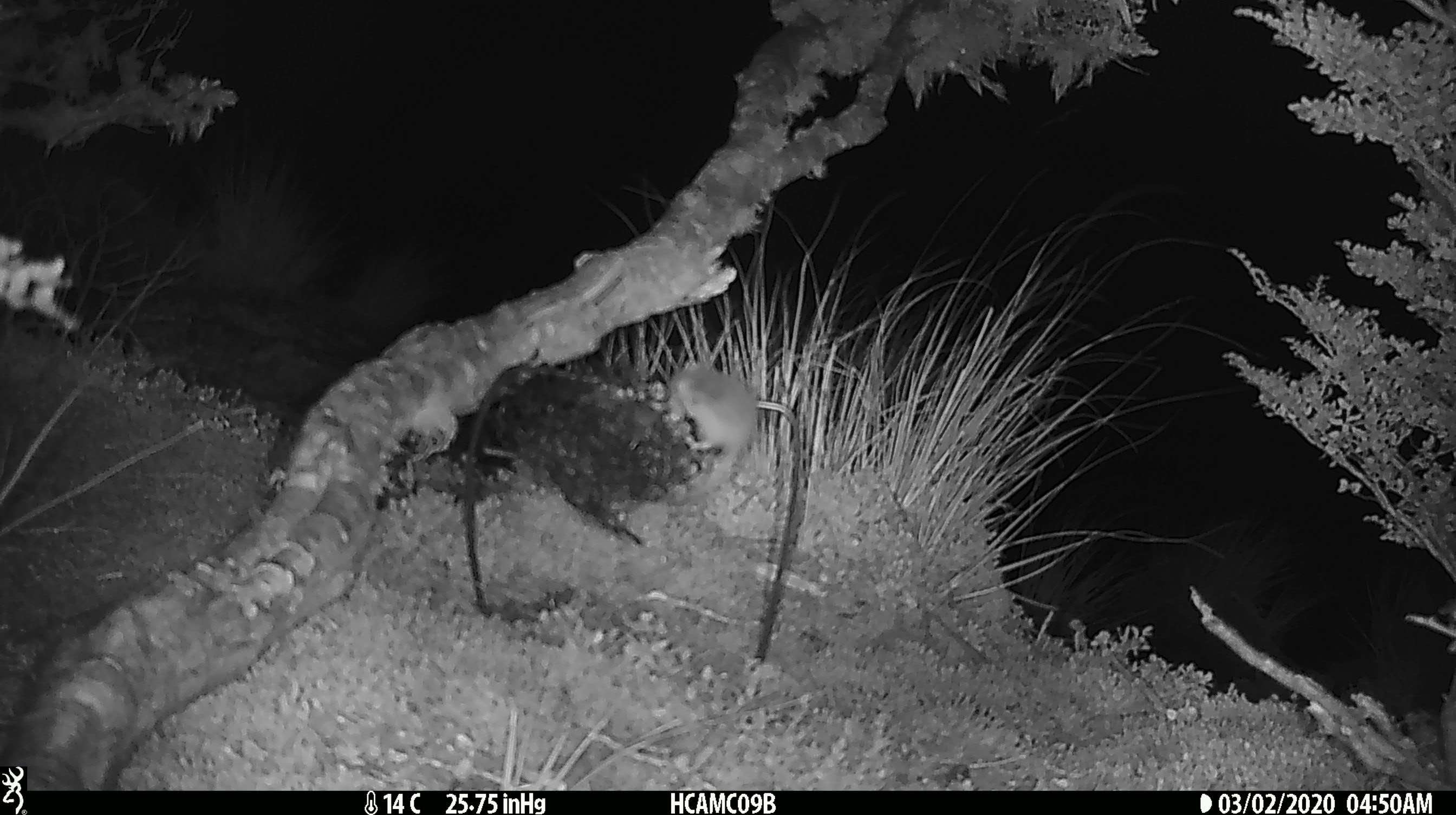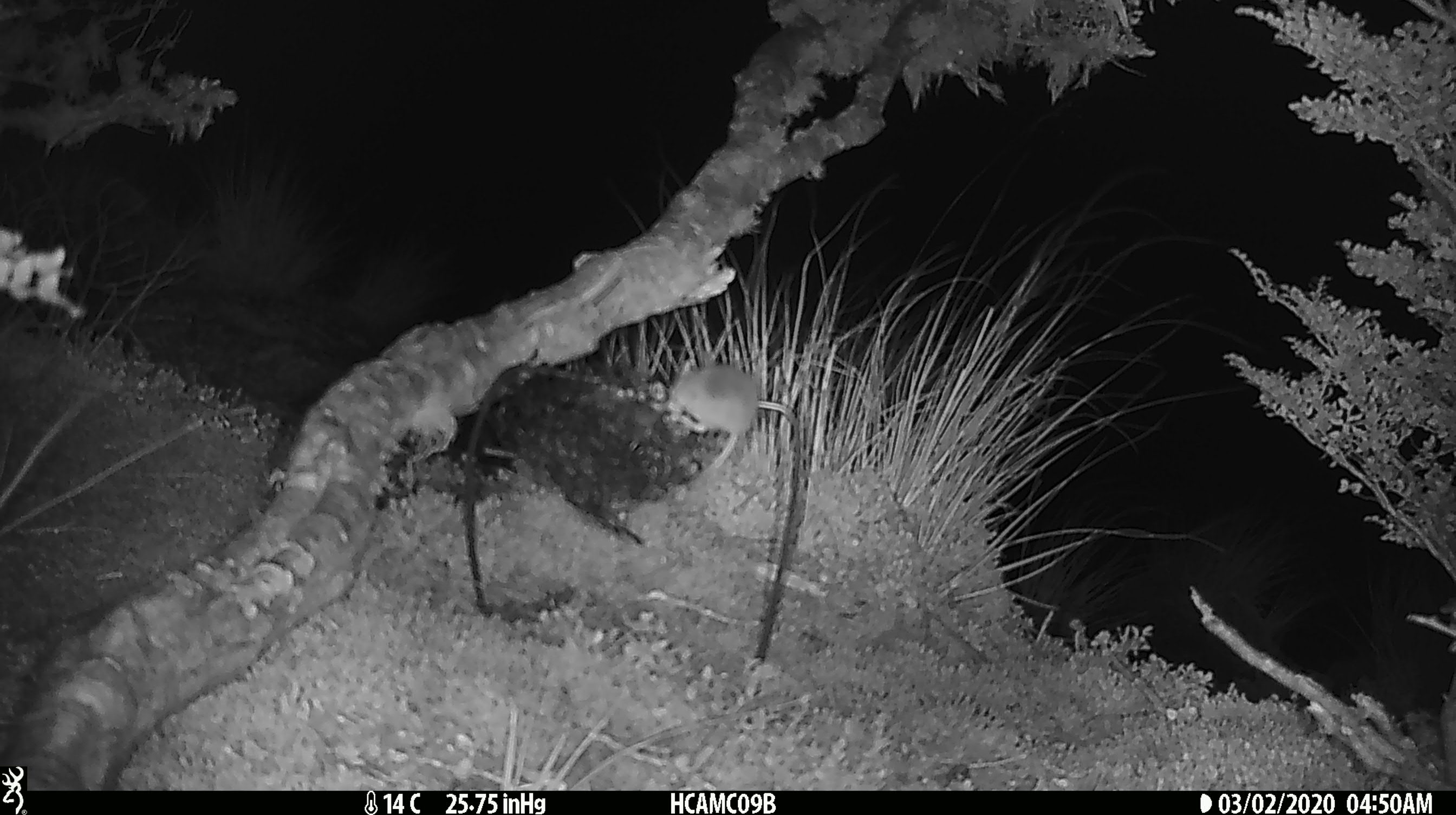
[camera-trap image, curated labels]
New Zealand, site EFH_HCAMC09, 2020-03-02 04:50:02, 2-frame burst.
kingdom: Animalia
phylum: Chordata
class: Mammalia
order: Rodentia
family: Muridae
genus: Mus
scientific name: Mus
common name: mouse